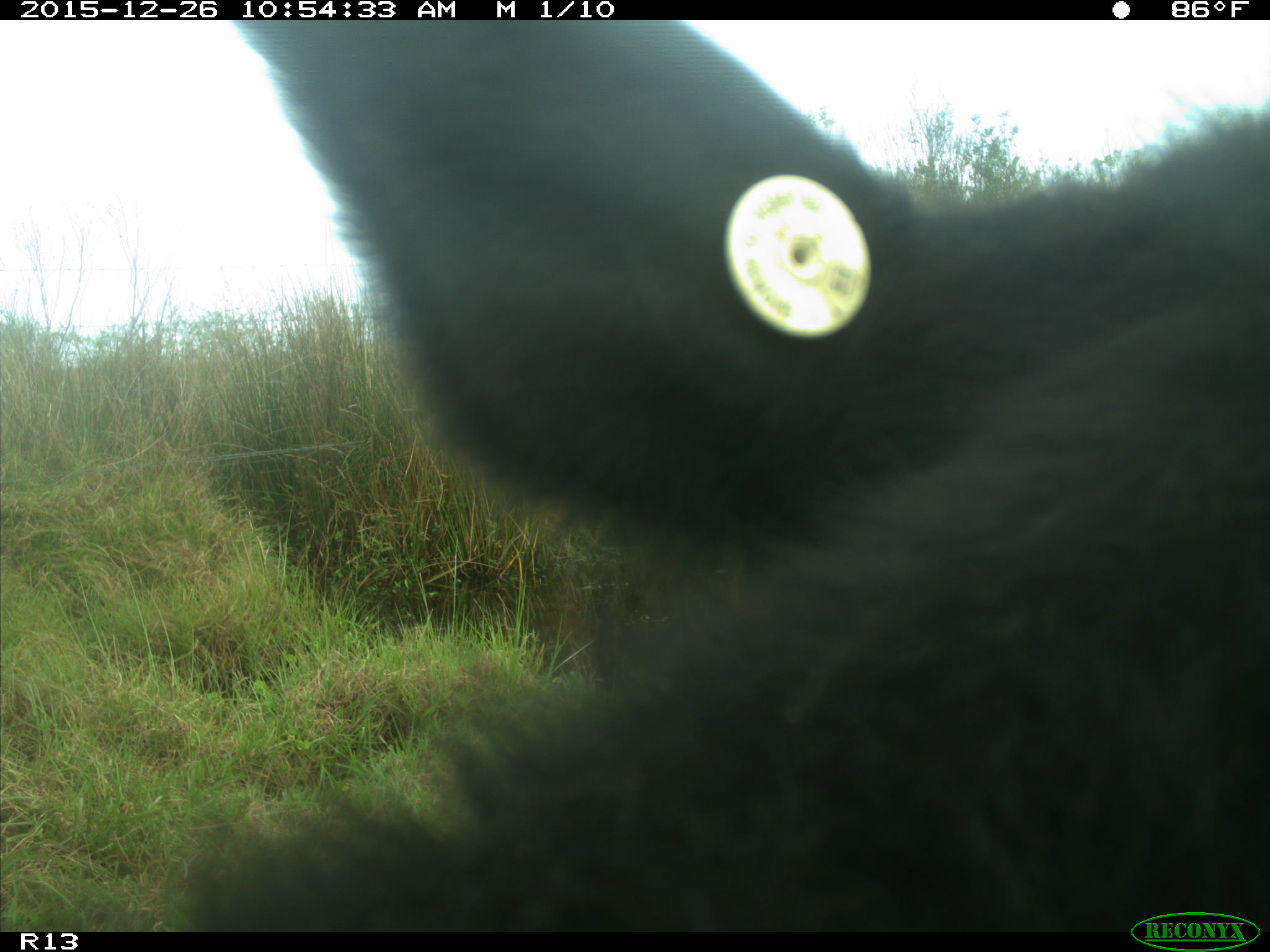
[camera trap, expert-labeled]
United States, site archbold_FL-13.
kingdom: Animalia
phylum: Chordata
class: Mammalia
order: Artiodactyla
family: Bovidae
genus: Bos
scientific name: Bos taurus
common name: domestic cow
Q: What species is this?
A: Bos taurus (domestic cow).